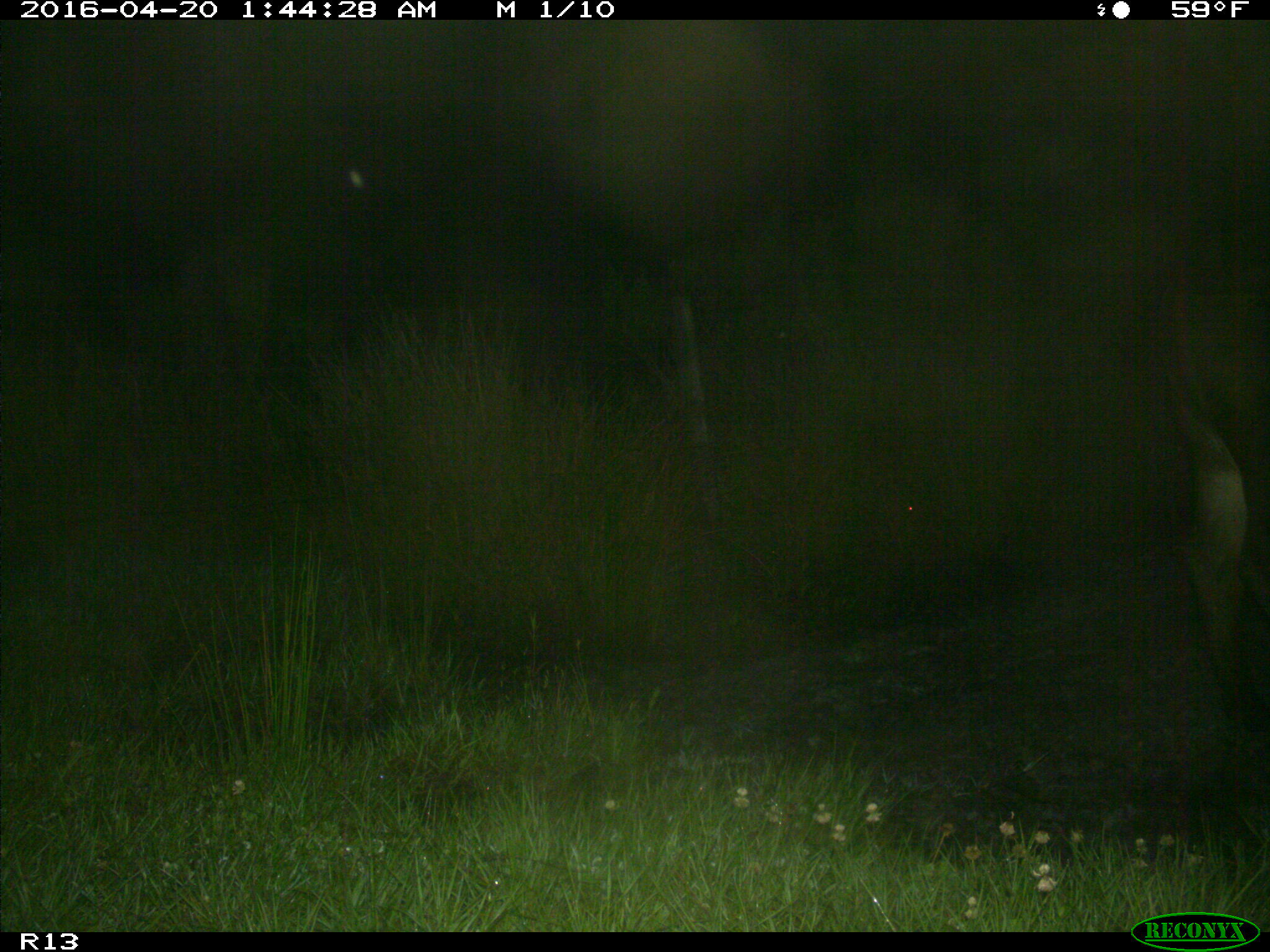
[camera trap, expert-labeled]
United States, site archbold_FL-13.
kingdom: Animalia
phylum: Chordata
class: Mammalia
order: Artiodactyla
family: Bovidae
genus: Bos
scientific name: Bos taurus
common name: domestic cow